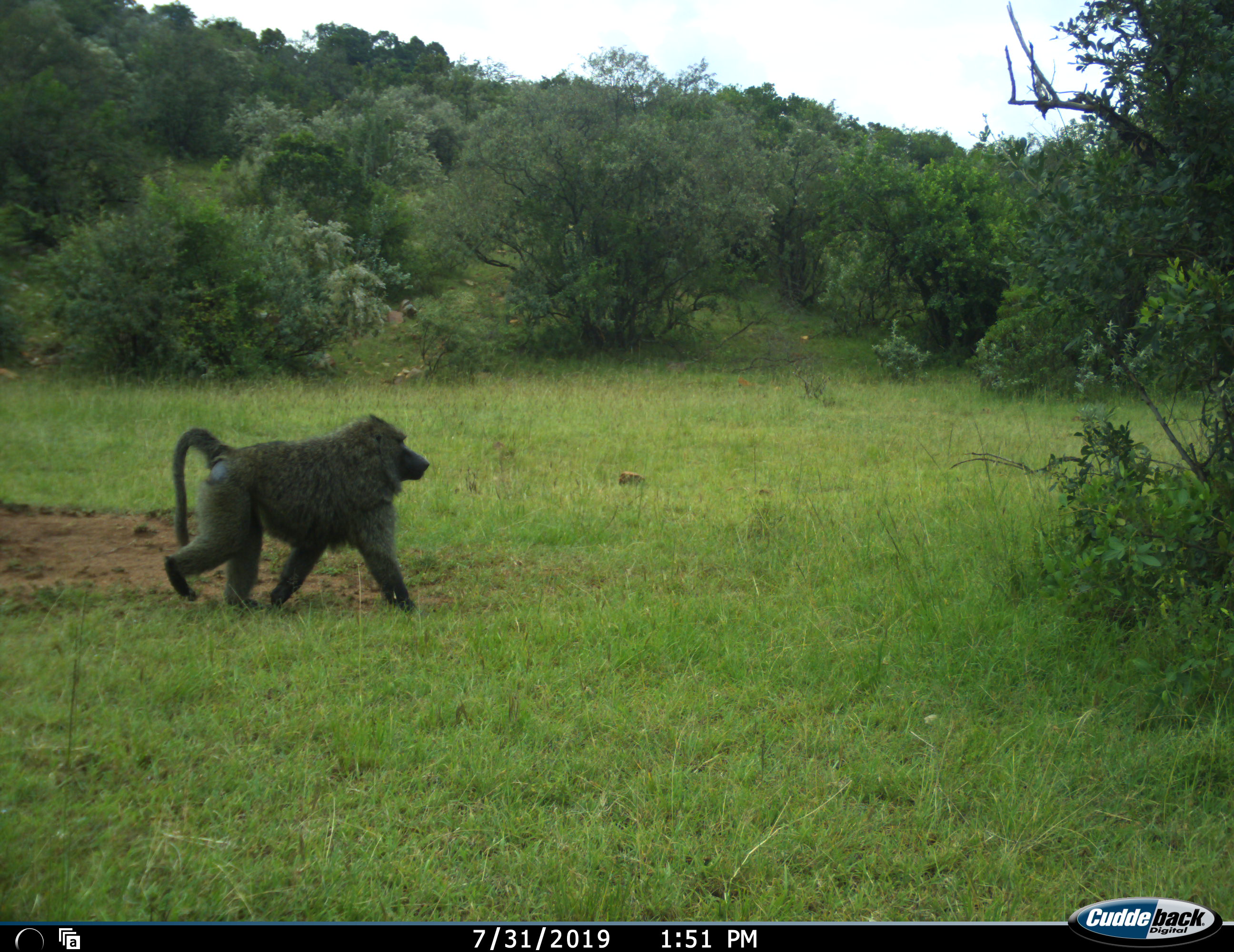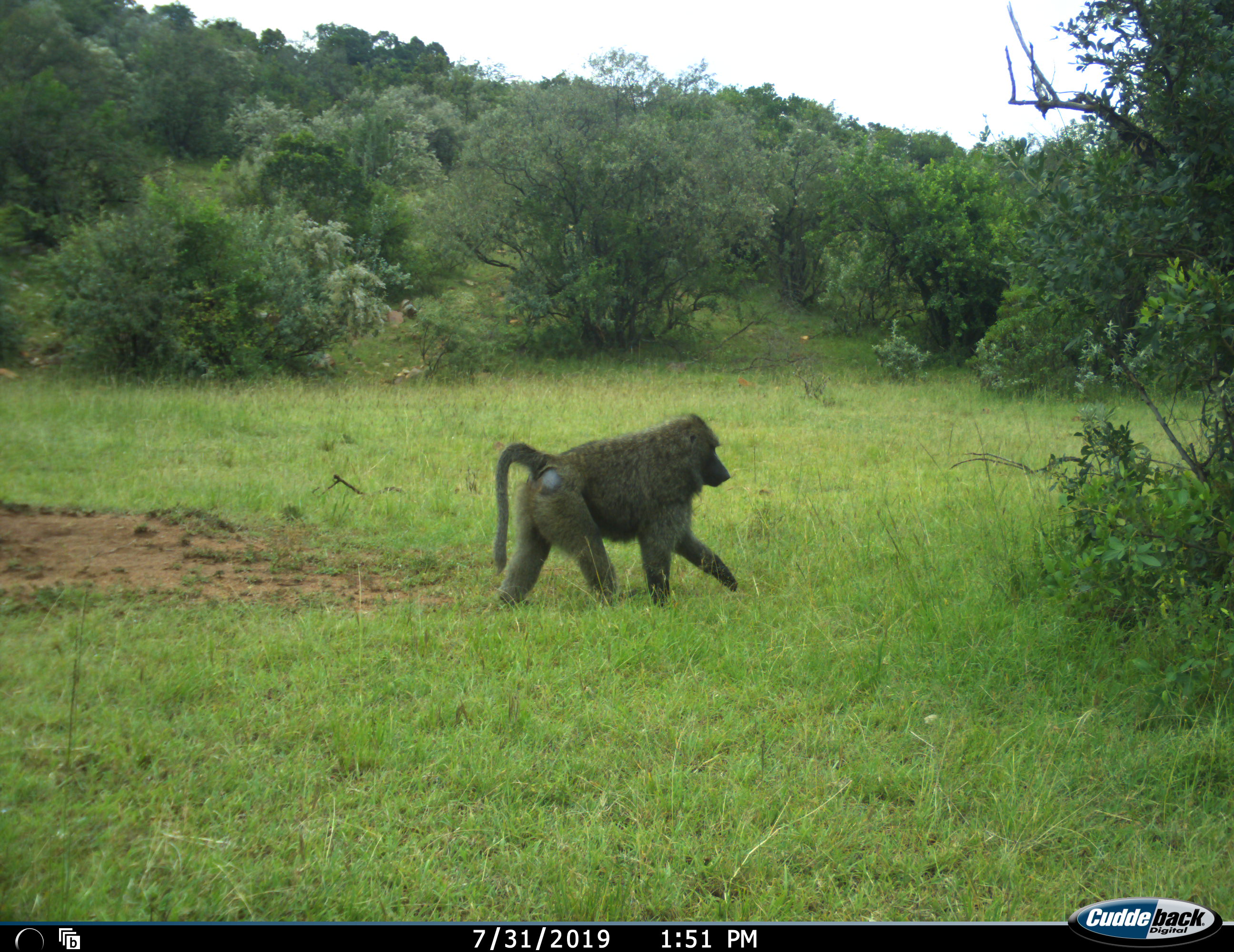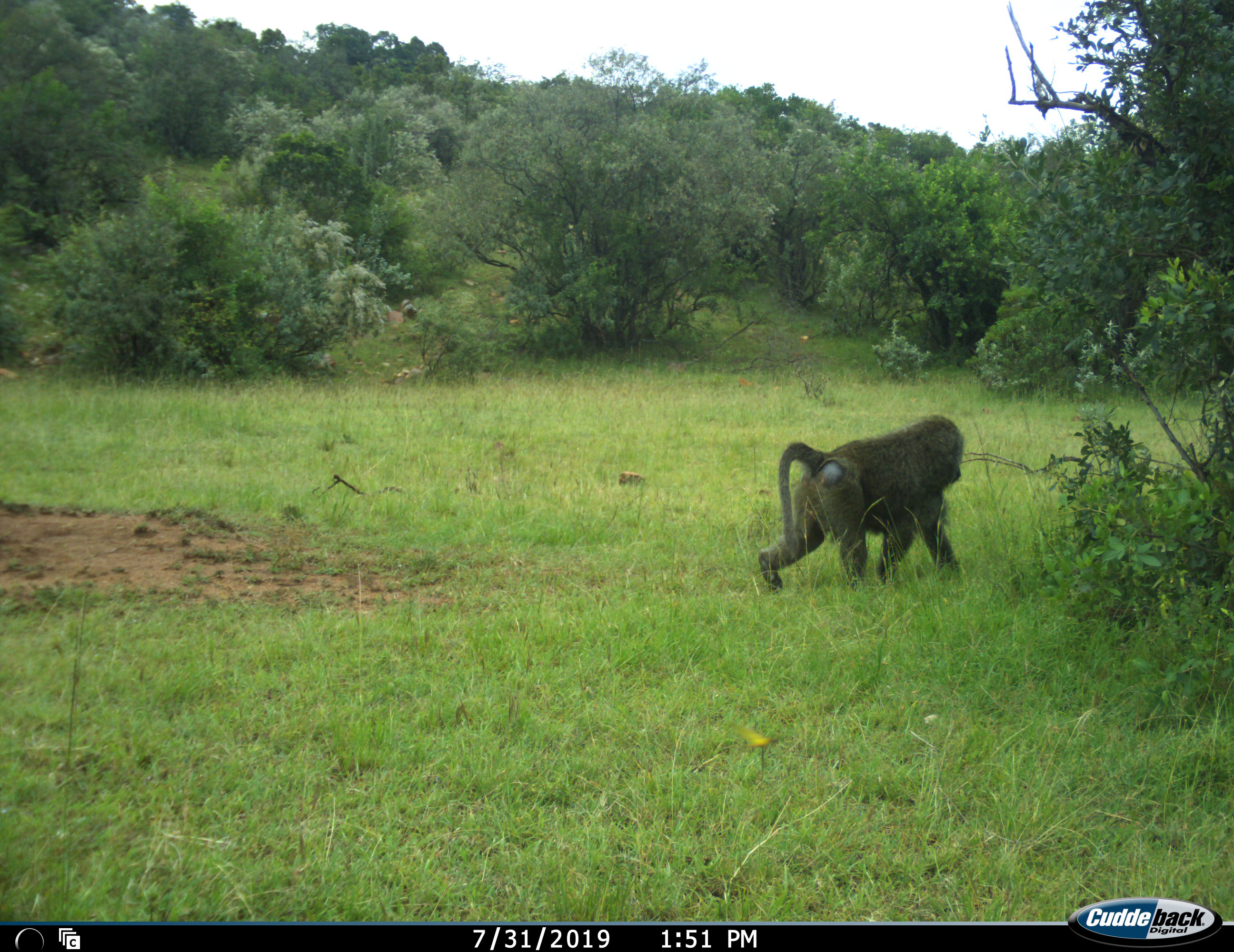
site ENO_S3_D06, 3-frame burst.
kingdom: Animalia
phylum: Chordata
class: Mammalia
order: Primates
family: Cercopithecidae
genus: Papio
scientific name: Papio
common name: baboon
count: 1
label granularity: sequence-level